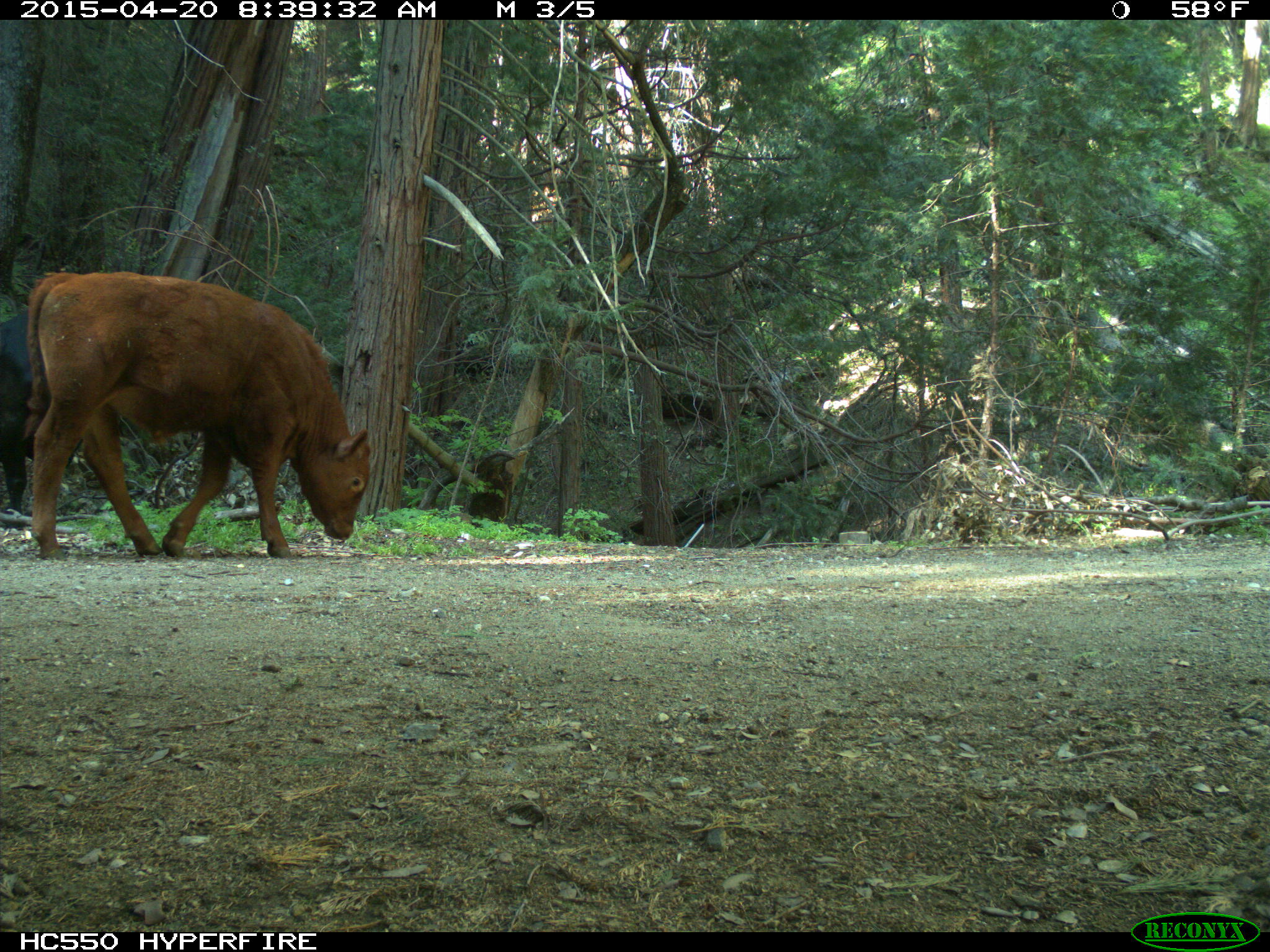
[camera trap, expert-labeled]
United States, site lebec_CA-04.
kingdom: Animalia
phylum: Chordata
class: Mammalia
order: Artiodactyla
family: Bovidae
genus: Bos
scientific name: Bos taurus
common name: domestic cow